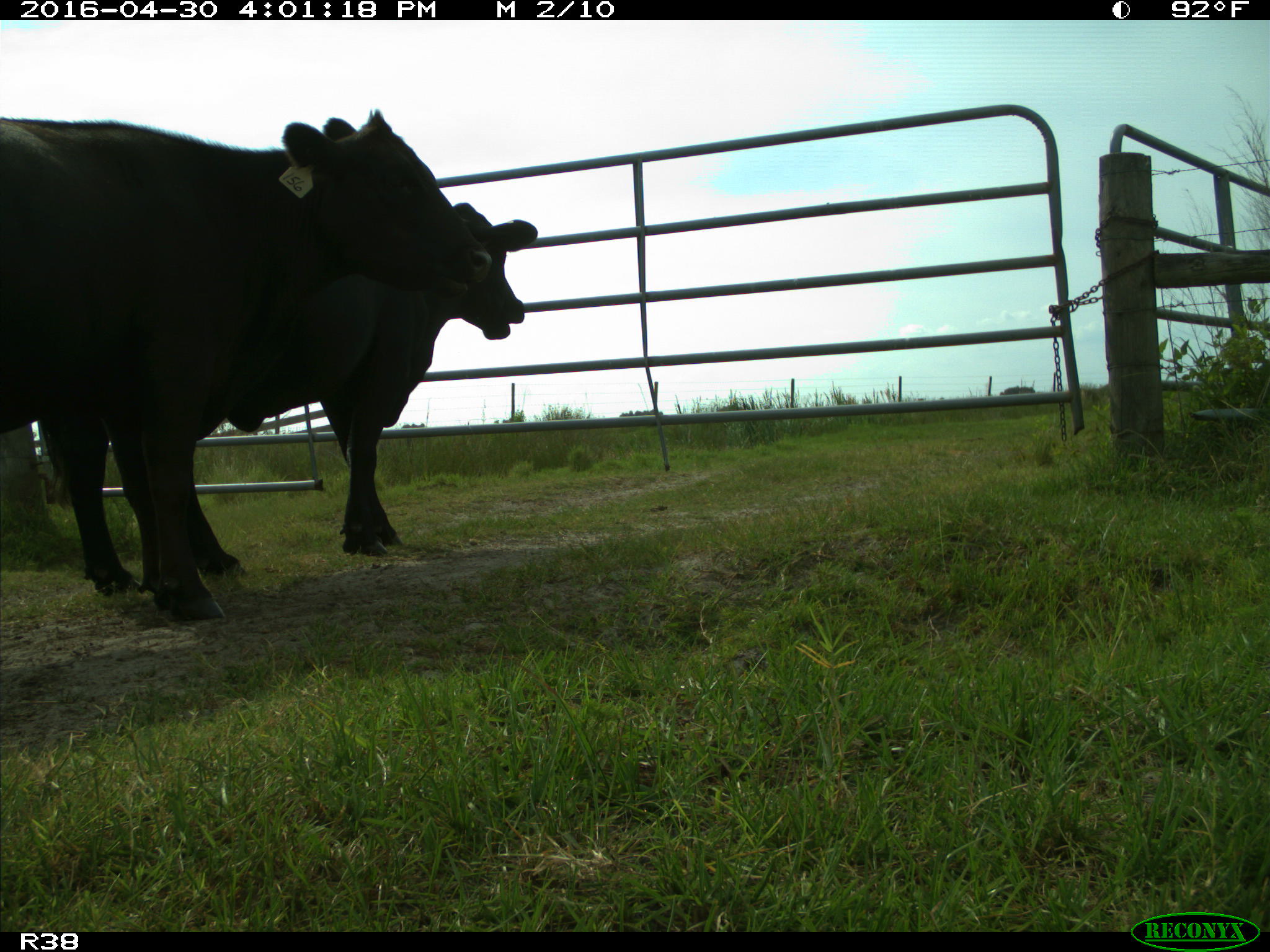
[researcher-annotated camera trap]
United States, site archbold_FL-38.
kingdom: Animalia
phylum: Chordata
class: Mammalia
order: Artiodactyla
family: Bovidae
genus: Bos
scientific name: Bos taurus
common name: domestic cow